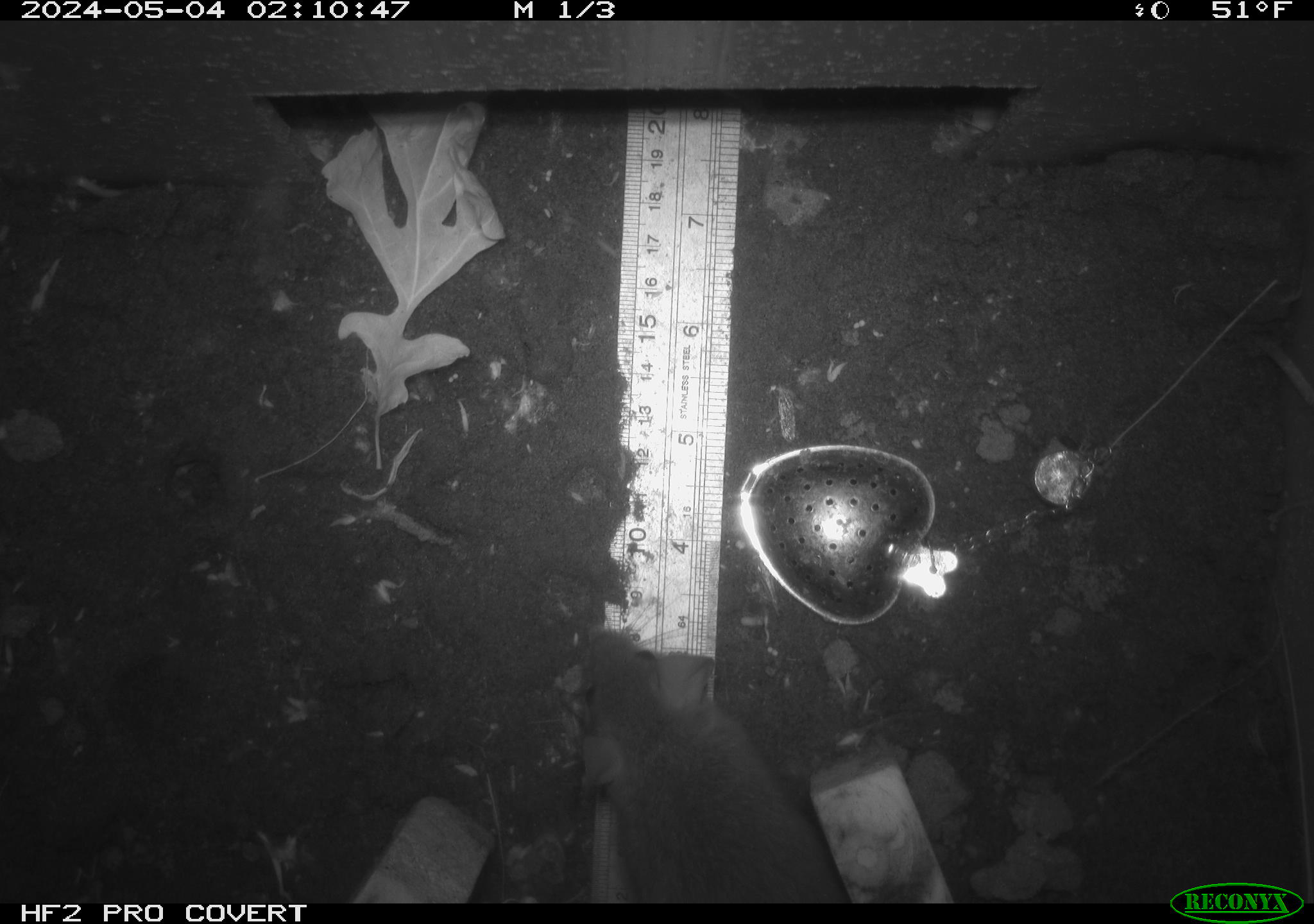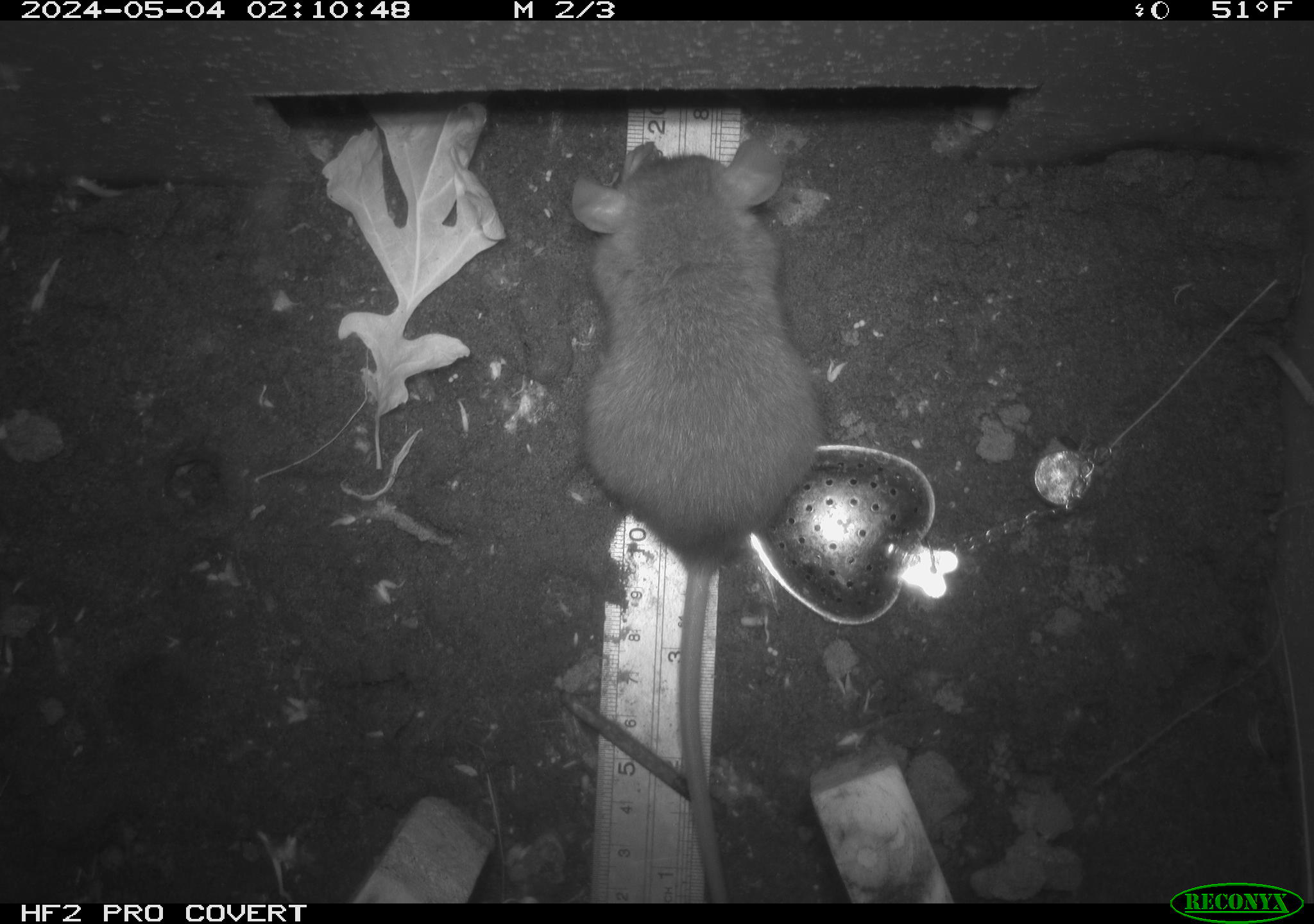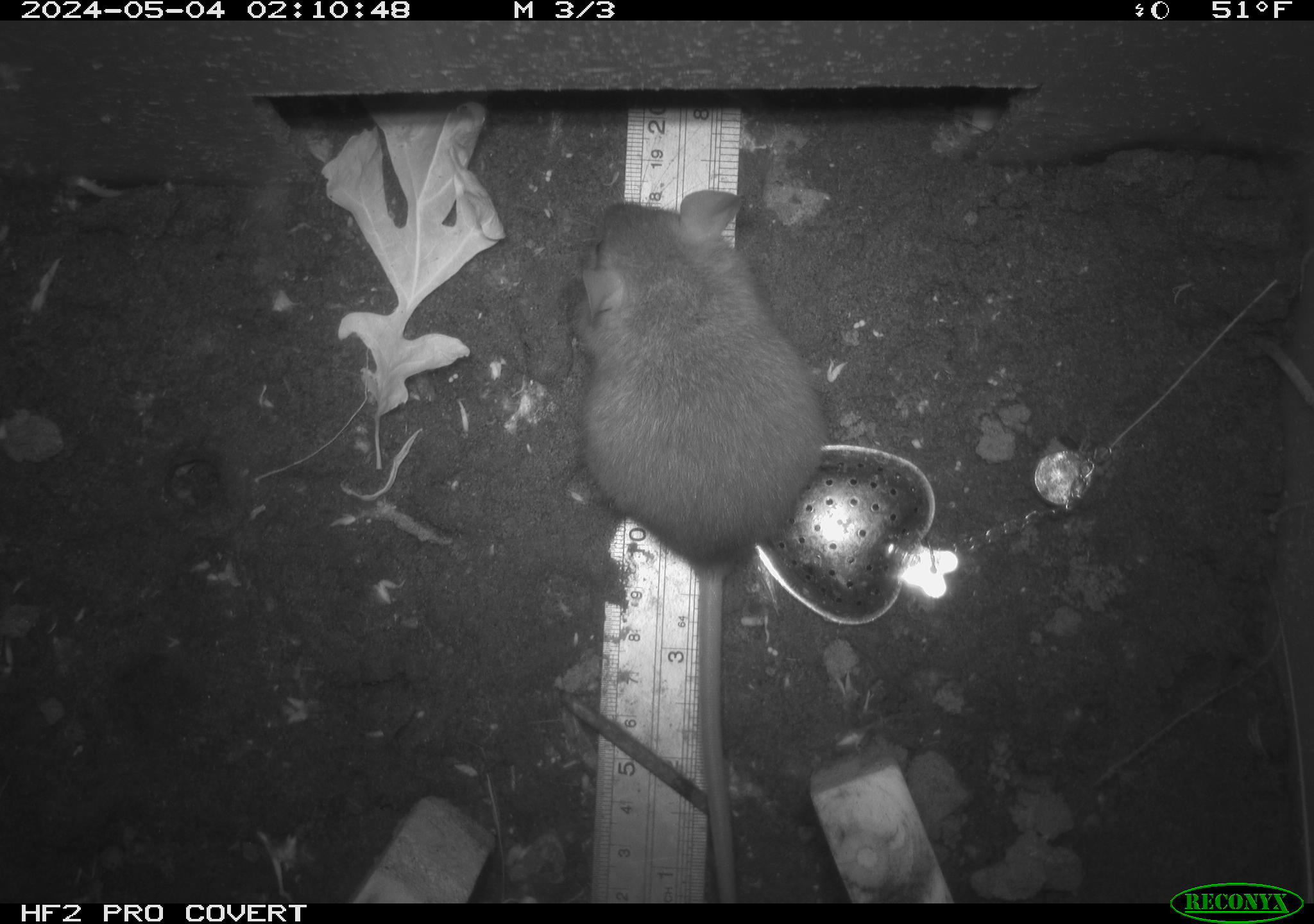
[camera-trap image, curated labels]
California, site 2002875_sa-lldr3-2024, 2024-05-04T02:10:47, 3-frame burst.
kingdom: Animalia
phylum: Chordata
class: Mammalia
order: Rodentia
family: Muridae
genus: Rattus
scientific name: Rattus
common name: rat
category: rattus species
Rattus species (rat) (Rattus).